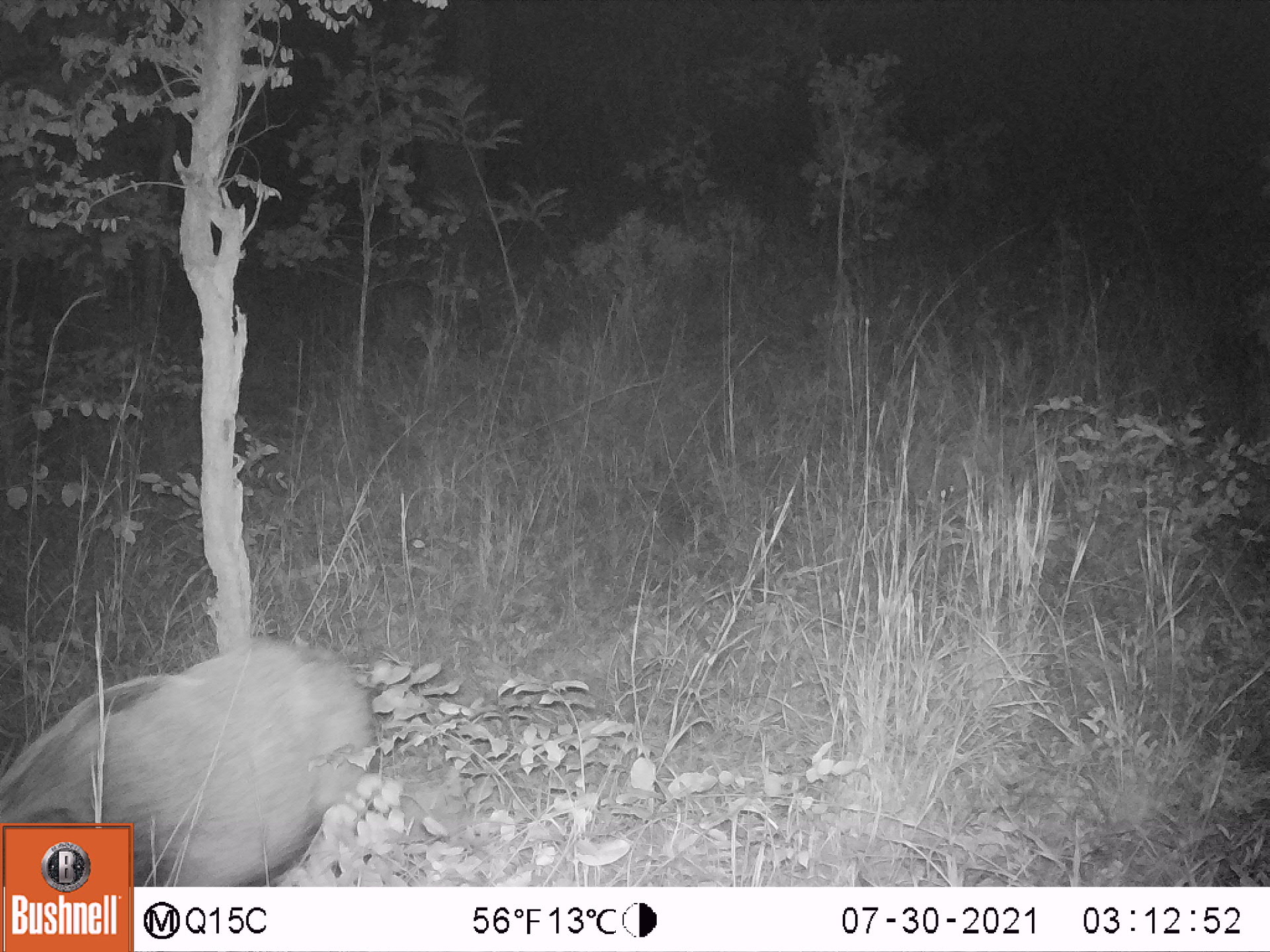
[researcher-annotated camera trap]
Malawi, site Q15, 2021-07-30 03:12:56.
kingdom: Animalia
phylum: Chordata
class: Mammalia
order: Artiodactyla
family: Suidae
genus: Potamochoerus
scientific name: Potamochoerus larvatus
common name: bushpig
Bushpig (Potamochoerus larvatus), count 1.